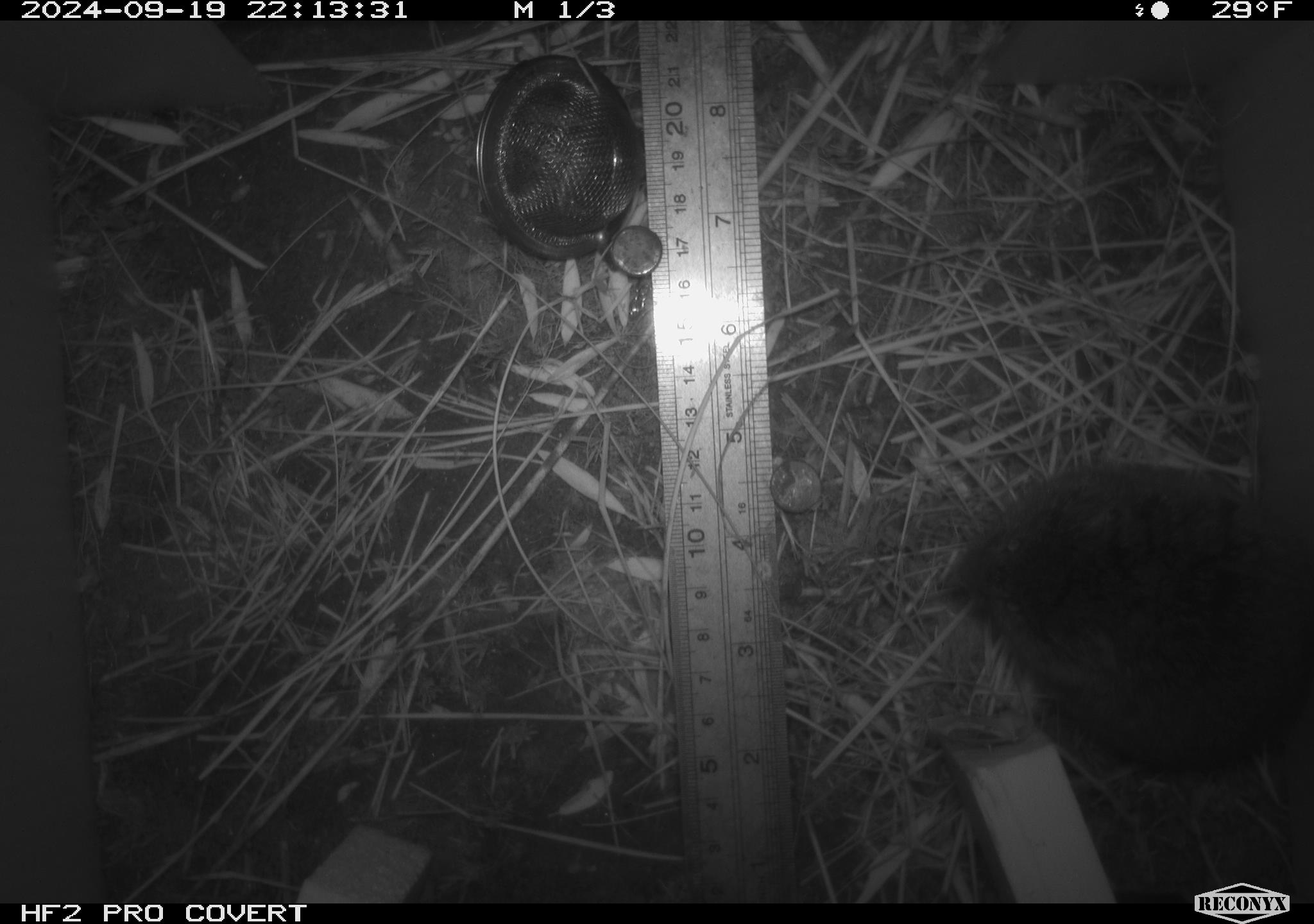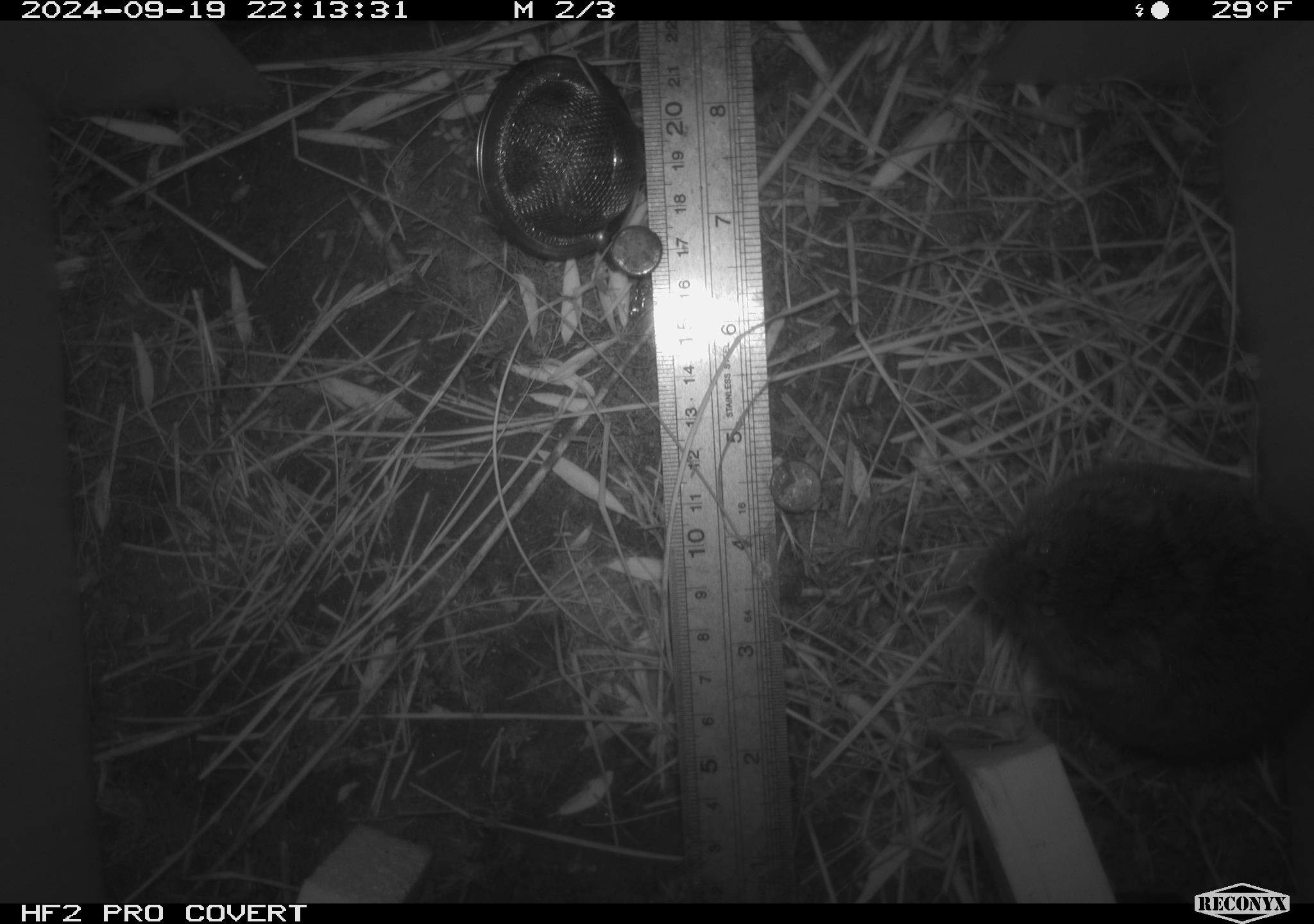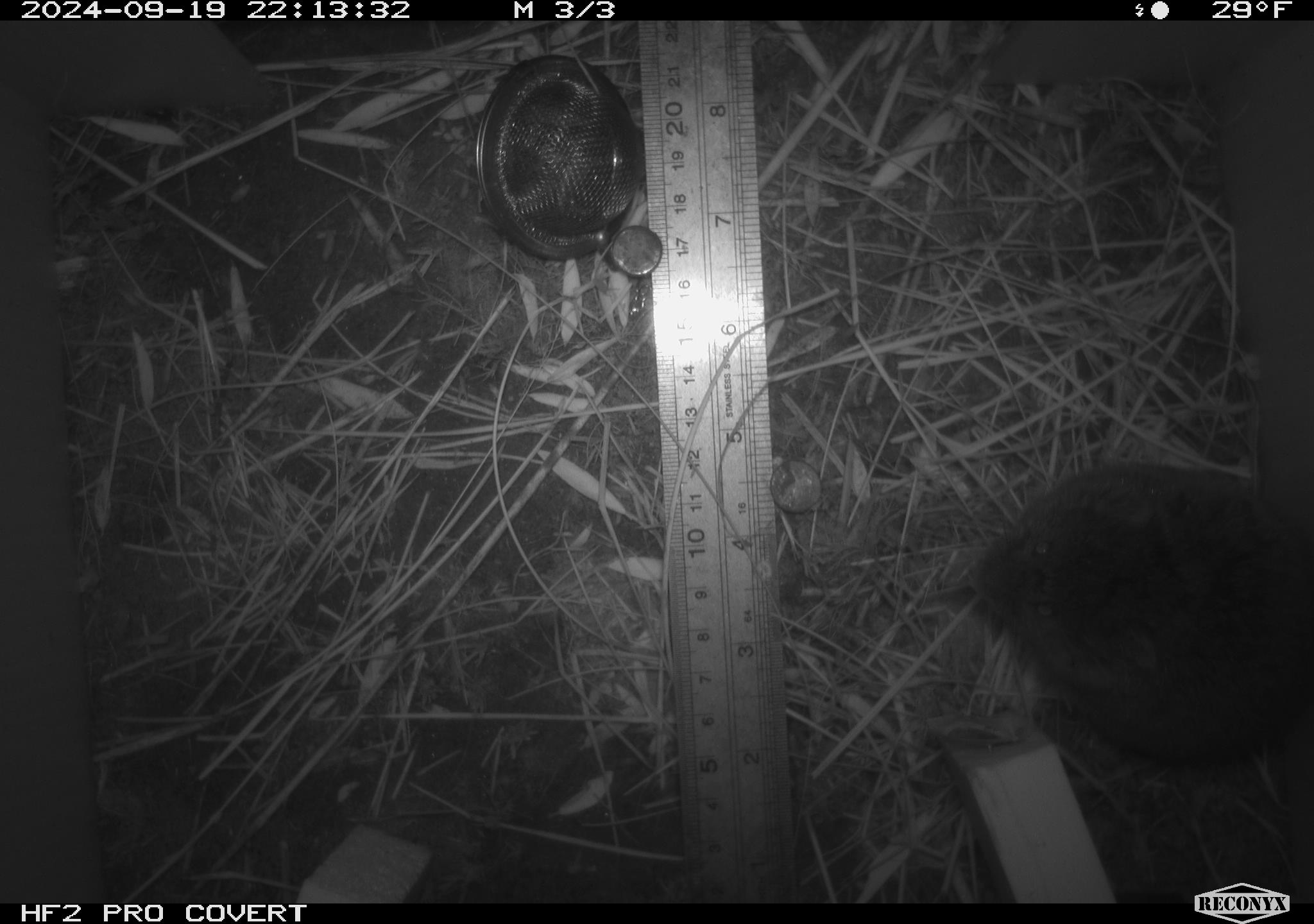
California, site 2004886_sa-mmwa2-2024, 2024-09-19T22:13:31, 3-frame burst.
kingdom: Animalia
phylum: Chordata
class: Mammalia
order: Rodentia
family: Cricetidae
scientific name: Arvicolinae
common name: voles, lemmings, and muskrats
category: arvicolinae subfamily